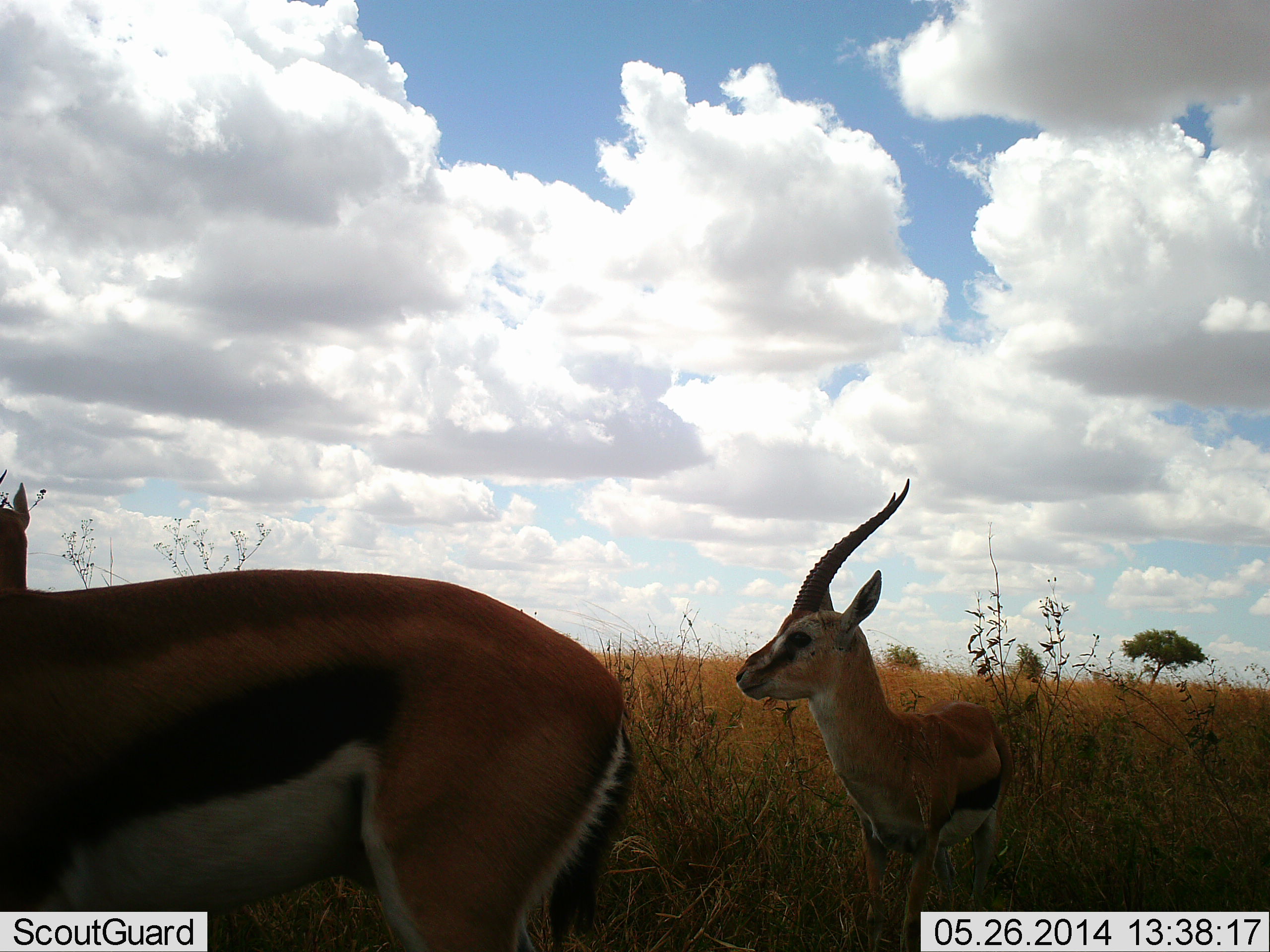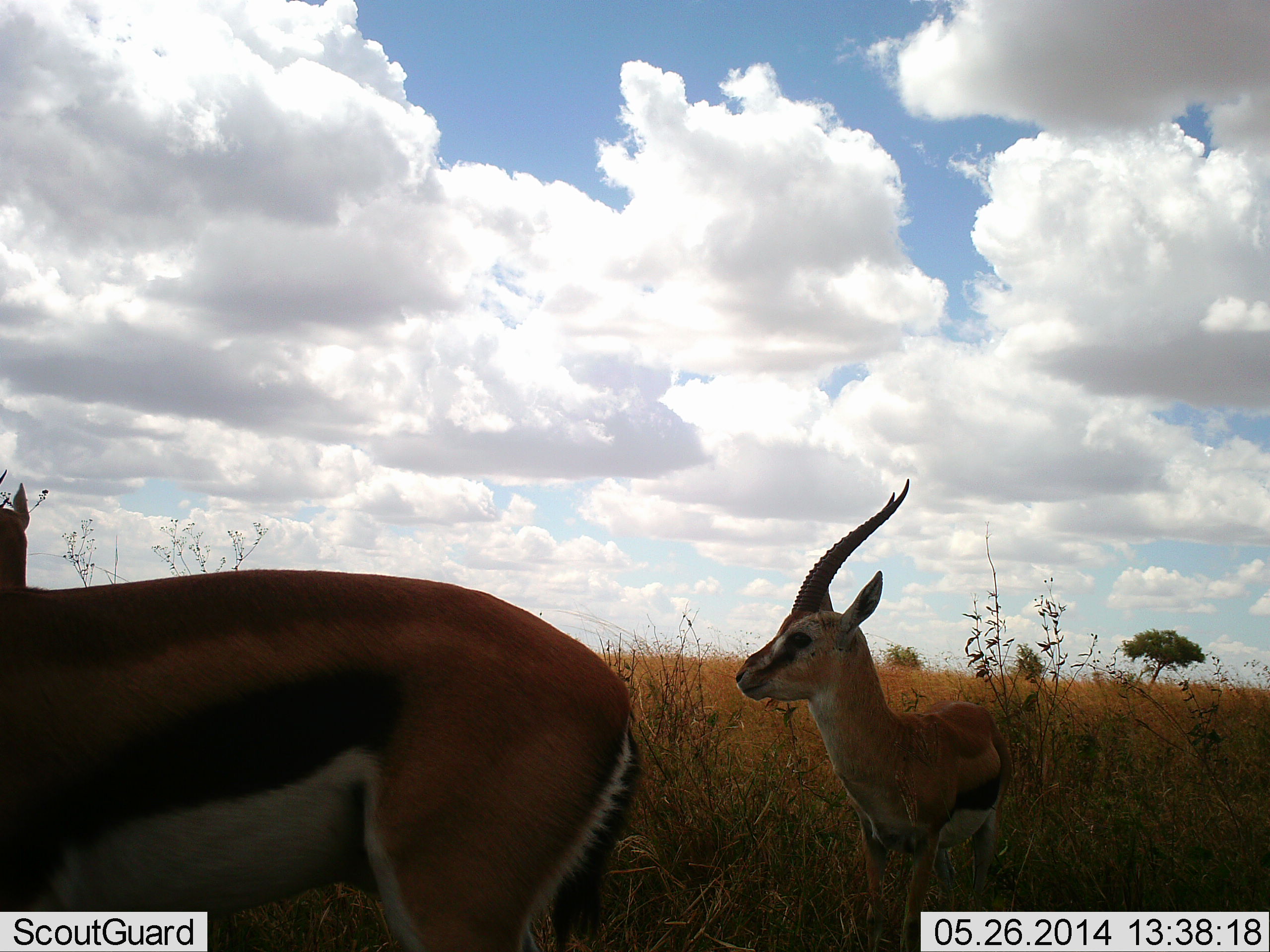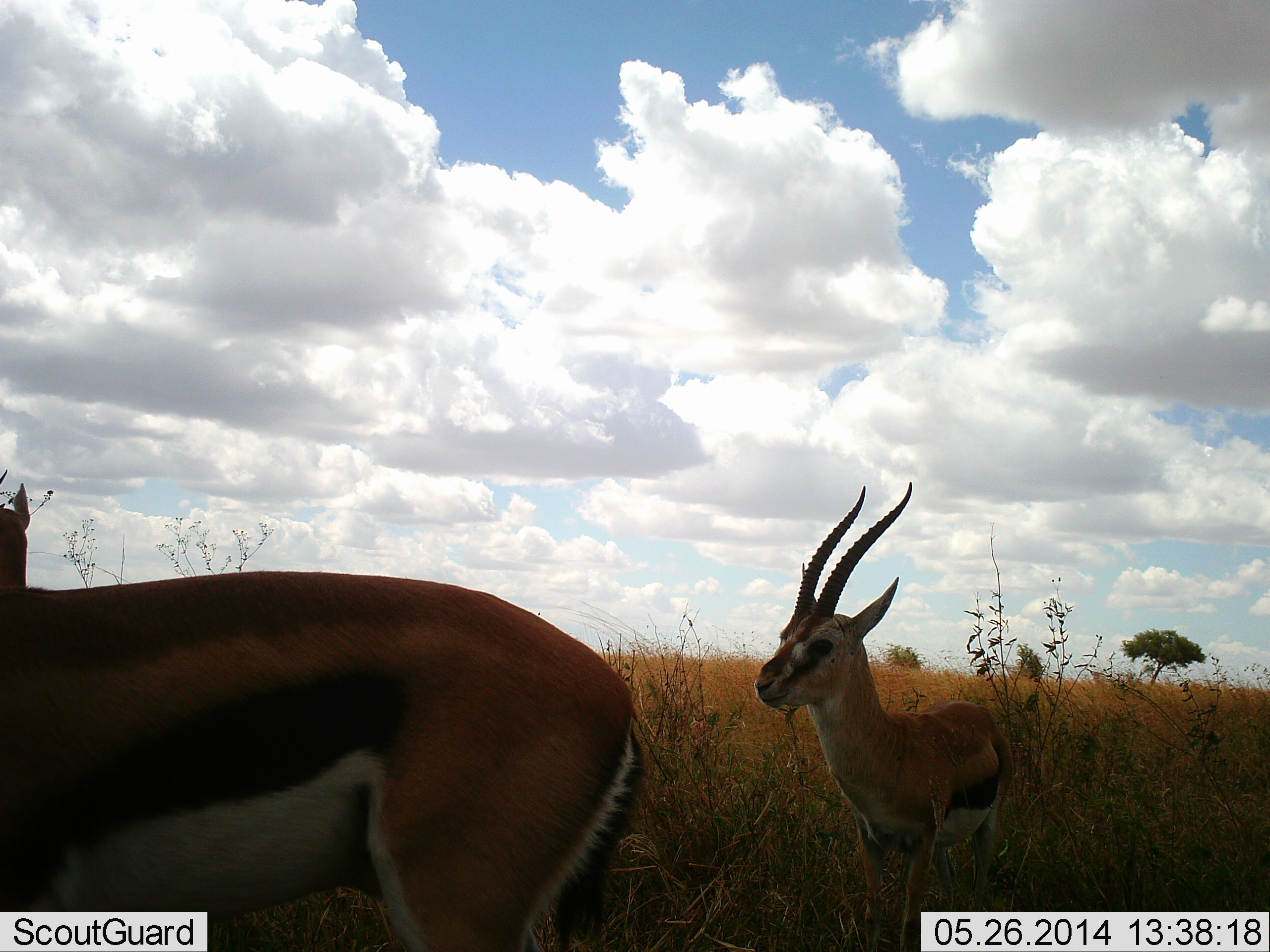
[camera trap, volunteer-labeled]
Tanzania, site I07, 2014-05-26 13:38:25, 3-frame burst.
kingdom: Animalia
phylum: Chordata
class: Mammalia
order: Artiodactyla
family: Bovidae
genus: Eudorcas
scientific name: Eudorcas thomsonii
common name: thomson's gazelle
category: gazellethomsons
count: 2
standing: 100%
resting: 0%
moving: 0%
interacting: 0%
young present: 0%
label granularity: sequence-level